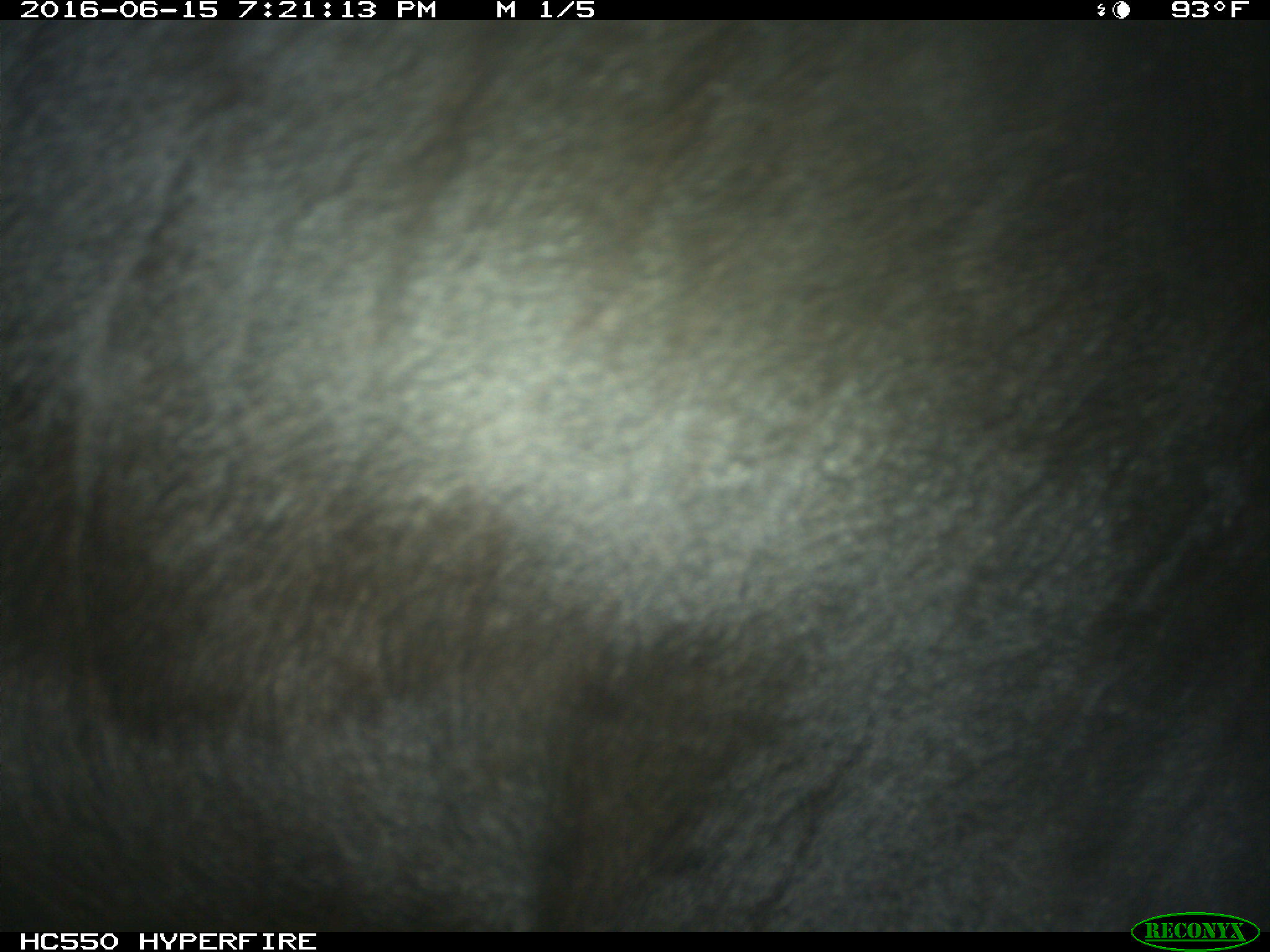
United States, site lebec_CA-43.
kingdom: Animalia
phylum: Chordata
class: Mammalia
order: Artiodactyla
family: Bovidae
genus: Bos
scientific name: Bos taurus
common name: domestic cow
Bos taurus (domestic cow).